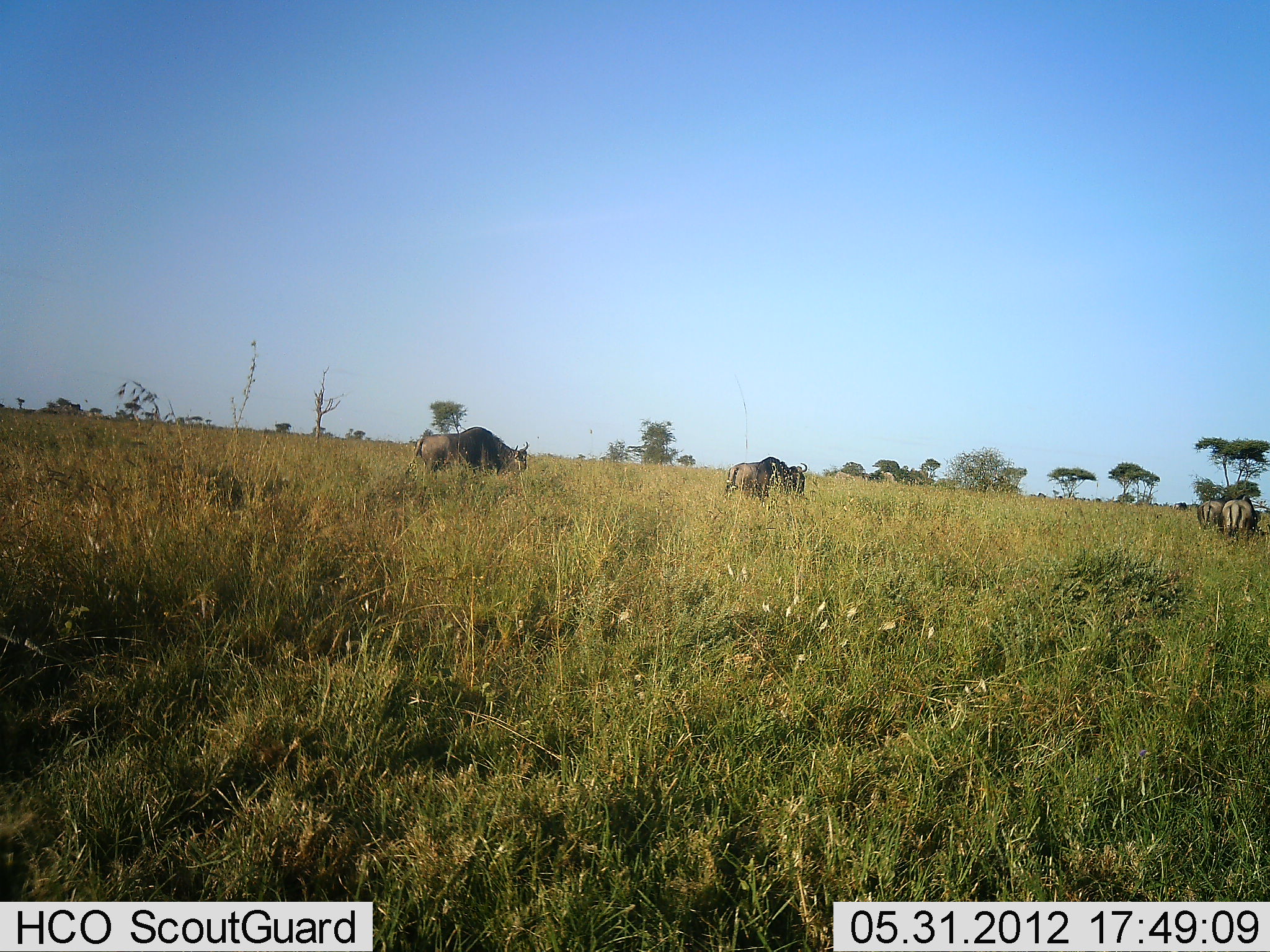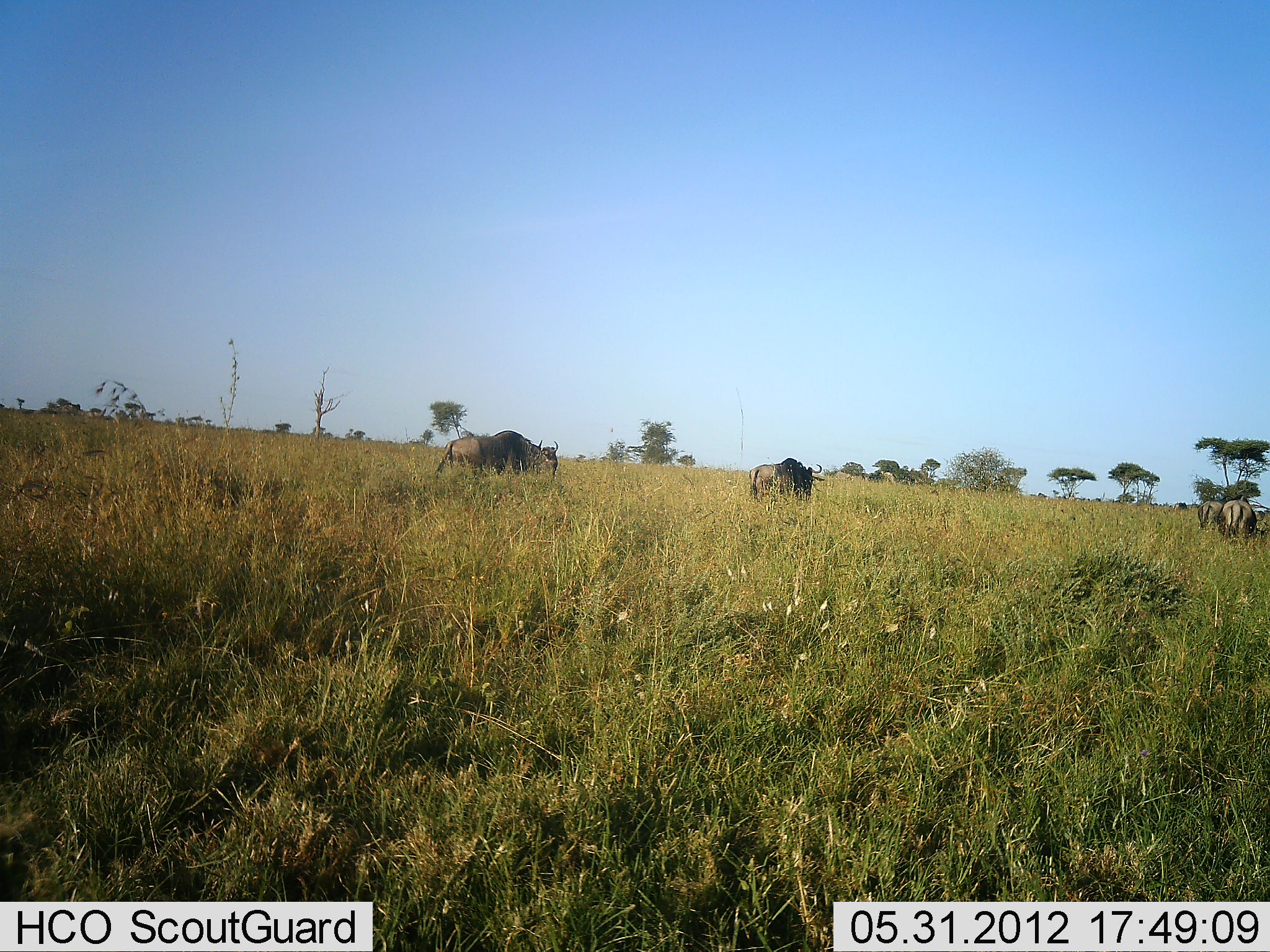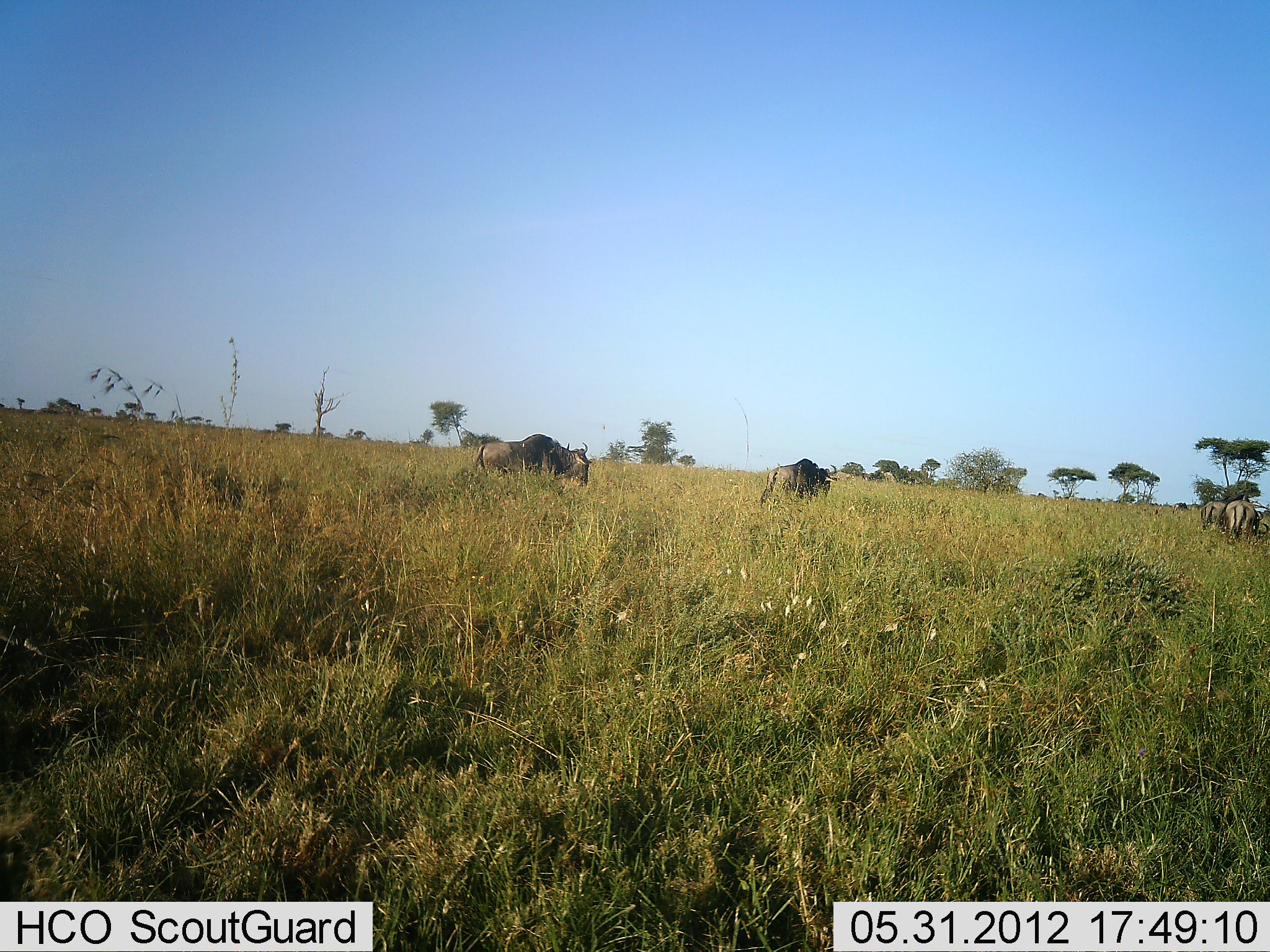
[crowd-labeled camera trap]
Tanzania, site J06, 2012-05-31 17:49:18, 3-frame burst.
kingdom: Animalia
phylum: Chordata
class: Mammalia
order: Artiodactyla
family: Bovidae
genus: Connochaetes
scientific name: Connochaetes taurinus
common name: blue wildebeest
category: wildebeest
Wildebeest (blue wildebeest) (Connochaetes taurinus), count 4. Behavior (volunteer vote fractions): standing 20%, resting 0%, moving 100%, interacting 0%. Young present (vote fraction): 0%. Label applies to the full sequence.